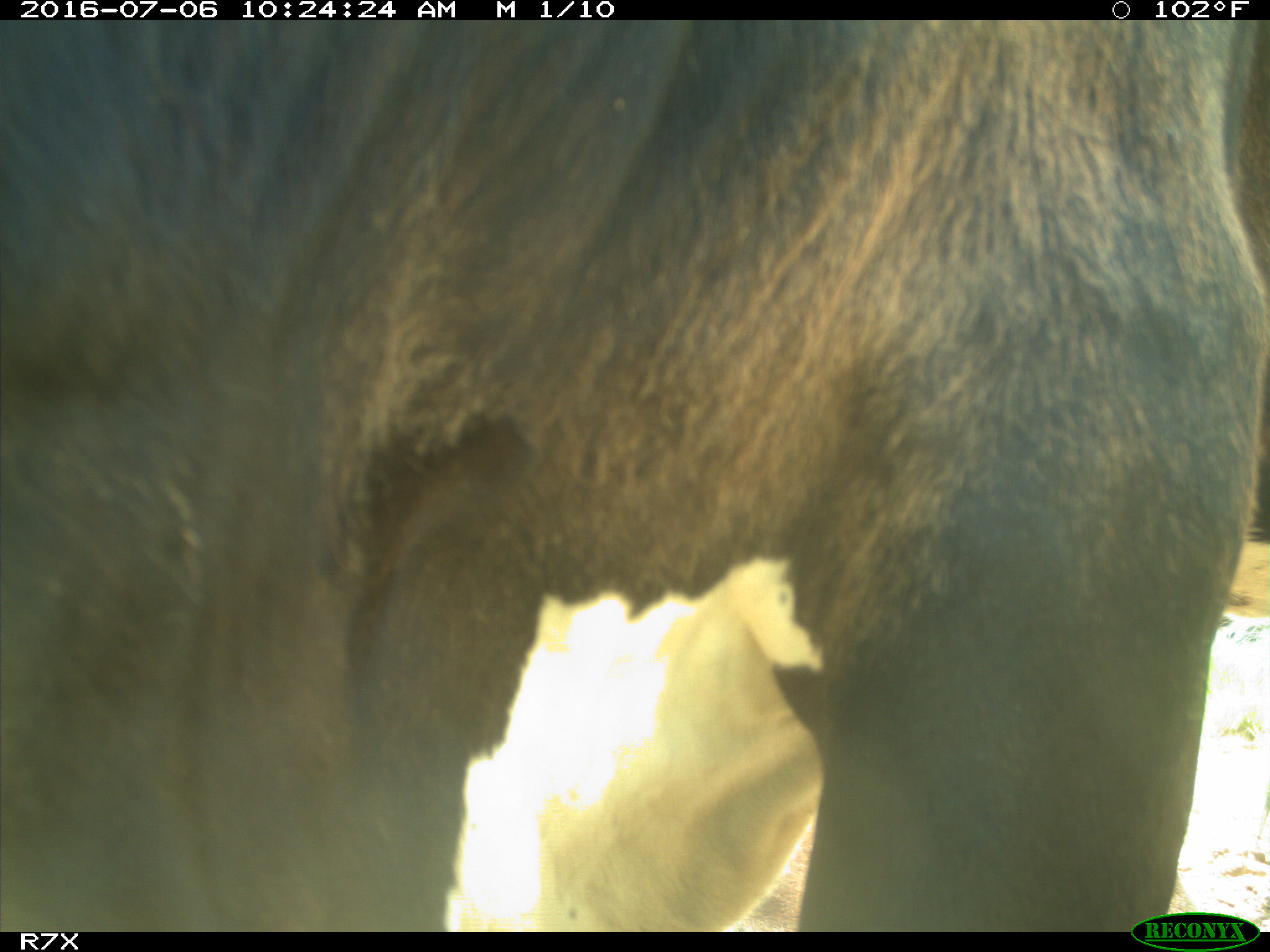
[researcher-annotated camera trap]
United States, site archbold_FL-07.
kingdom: Animalia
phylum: Chordata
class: Mammalia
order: Artiodactyla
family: Bovidae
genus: Bos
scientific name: Bos taurus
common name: domestic cow